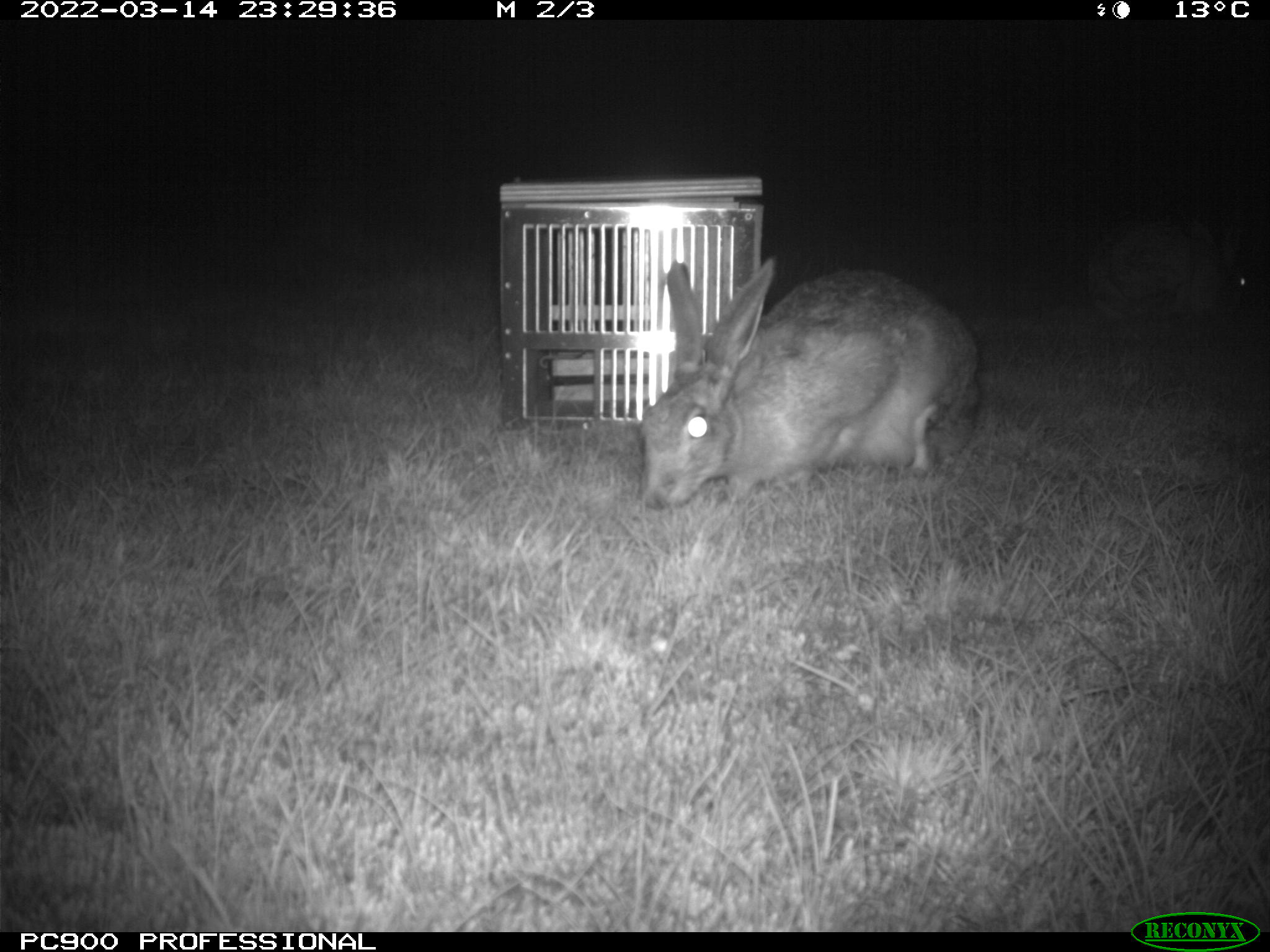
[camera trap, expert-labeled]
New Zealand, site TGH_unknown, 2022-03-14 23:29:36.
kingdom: Animalia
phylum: Chordata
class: Mammalia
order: Lagomorpha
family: Leporidae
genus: Lepus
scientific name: Lepus europaeus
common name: brown hare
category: hare